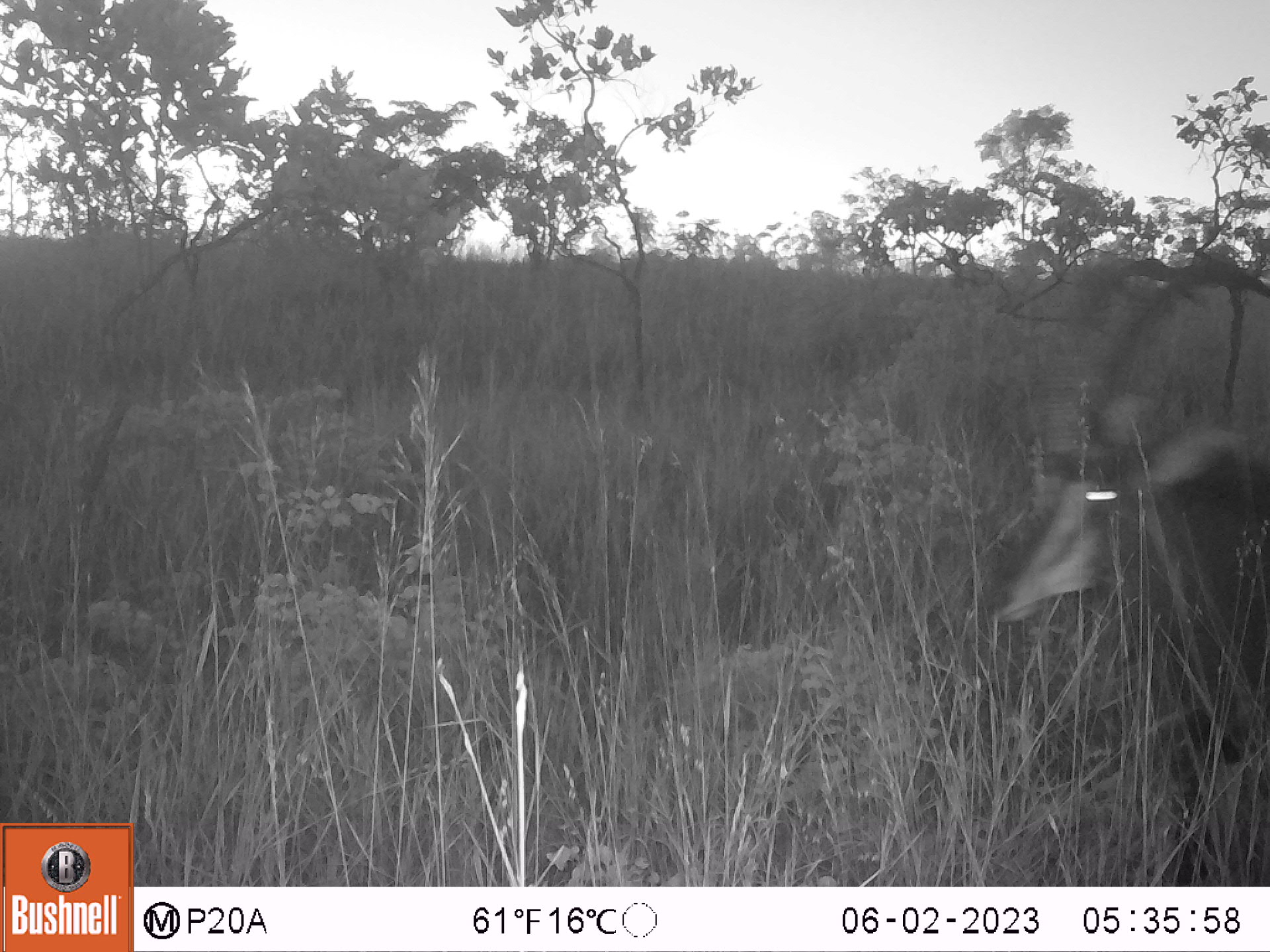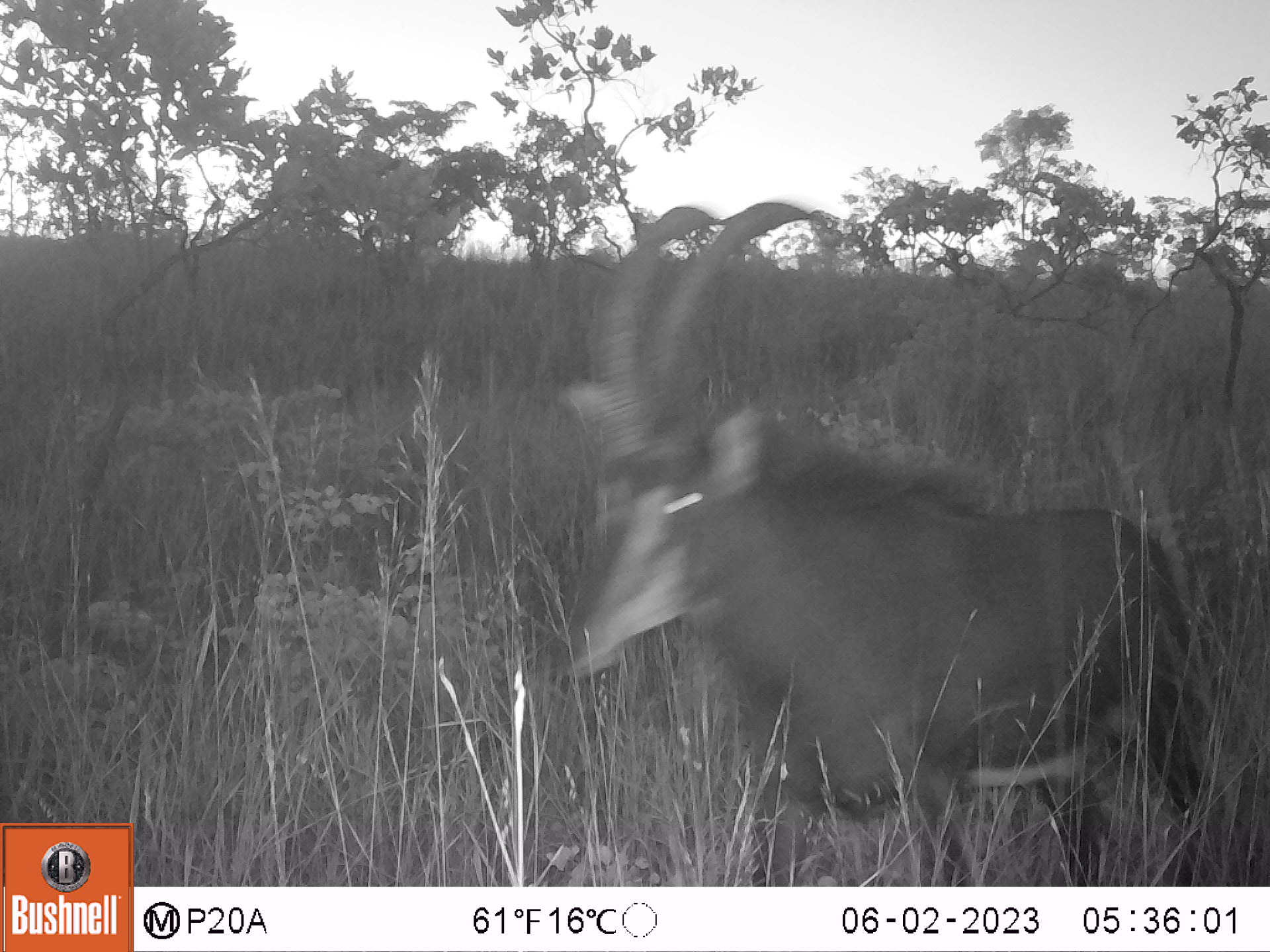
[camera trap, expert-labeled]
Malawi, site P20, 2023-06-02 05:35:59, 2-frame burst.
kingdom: Animalia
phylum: Chordata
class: Mammalia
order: Artiodactyla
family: Bovidae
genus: Hippotragus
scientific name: Hippotragus niger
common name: sable antelope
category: sable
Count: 1.